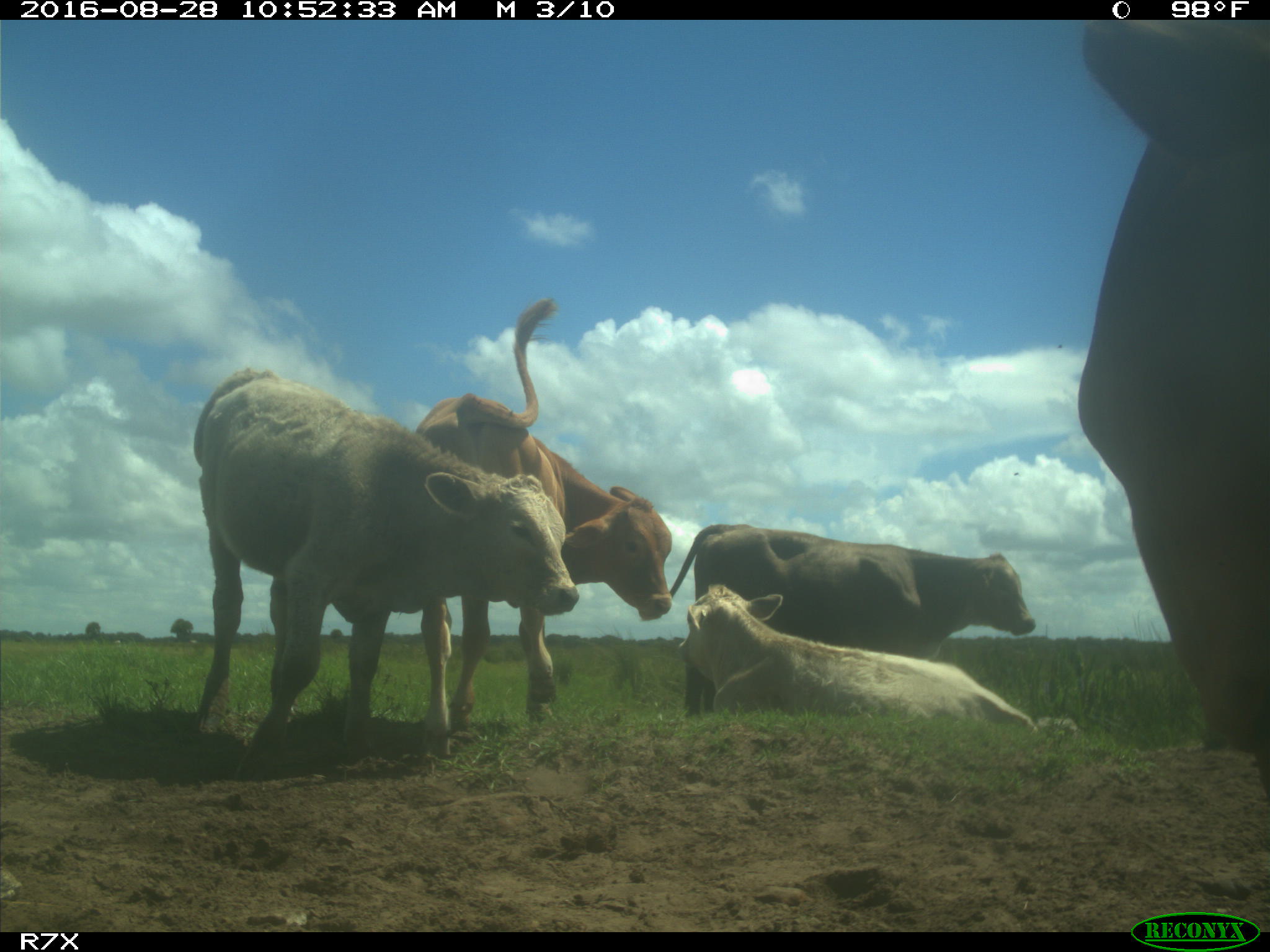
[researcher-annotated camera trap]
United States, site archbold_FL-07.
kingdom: Animalia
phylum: Chordata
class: Mammalia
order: Artiodactyla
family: Bovidae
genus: Bos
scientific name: Bos taurus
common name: domestic cow